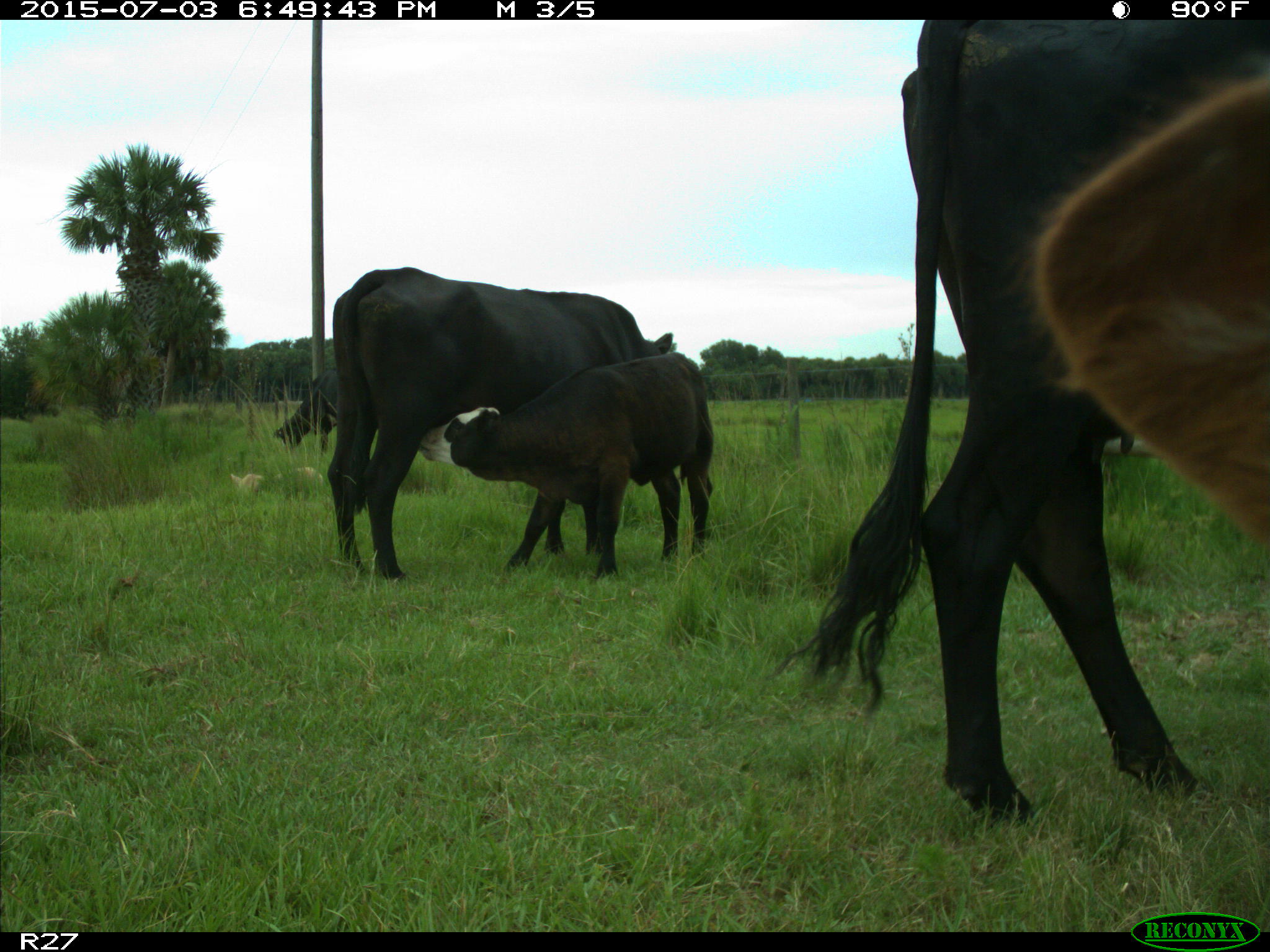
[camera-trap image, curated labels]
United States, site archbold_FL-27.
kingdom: Animalia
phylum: Chordata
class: Mammalia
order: Artiodactyla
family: Bovidae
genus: Bos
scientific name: Bos taurus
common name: domestic cow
Bos taurus (domestic cow).